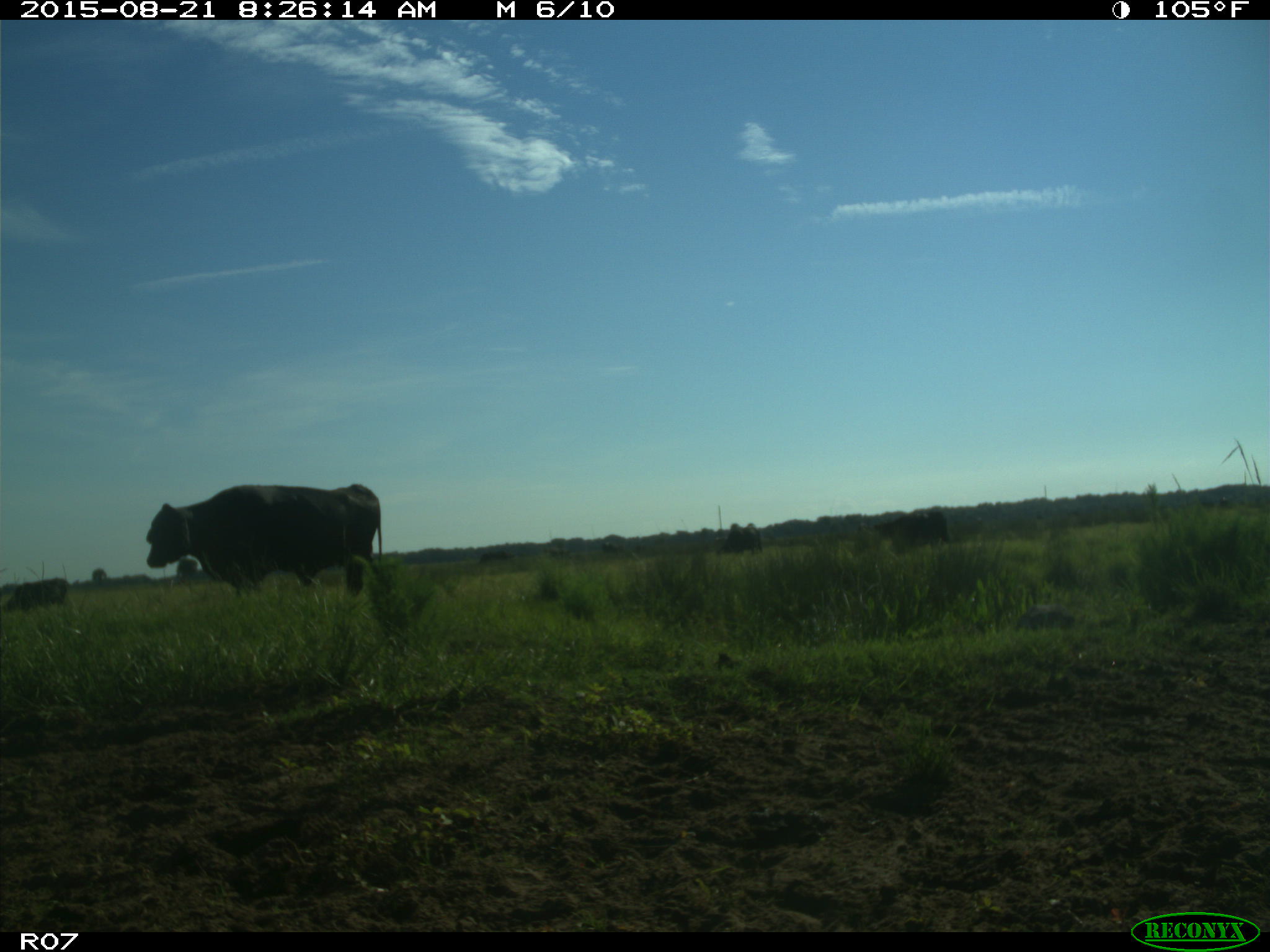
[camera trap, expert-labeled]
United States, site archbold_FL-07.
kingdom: Animalia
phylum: Chordata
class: Mammalia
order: Artiodactyla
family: Bovidae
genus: Bos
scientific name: Bos taurus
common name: domestic cow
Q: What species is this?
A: Bos taurus (domestic cow).